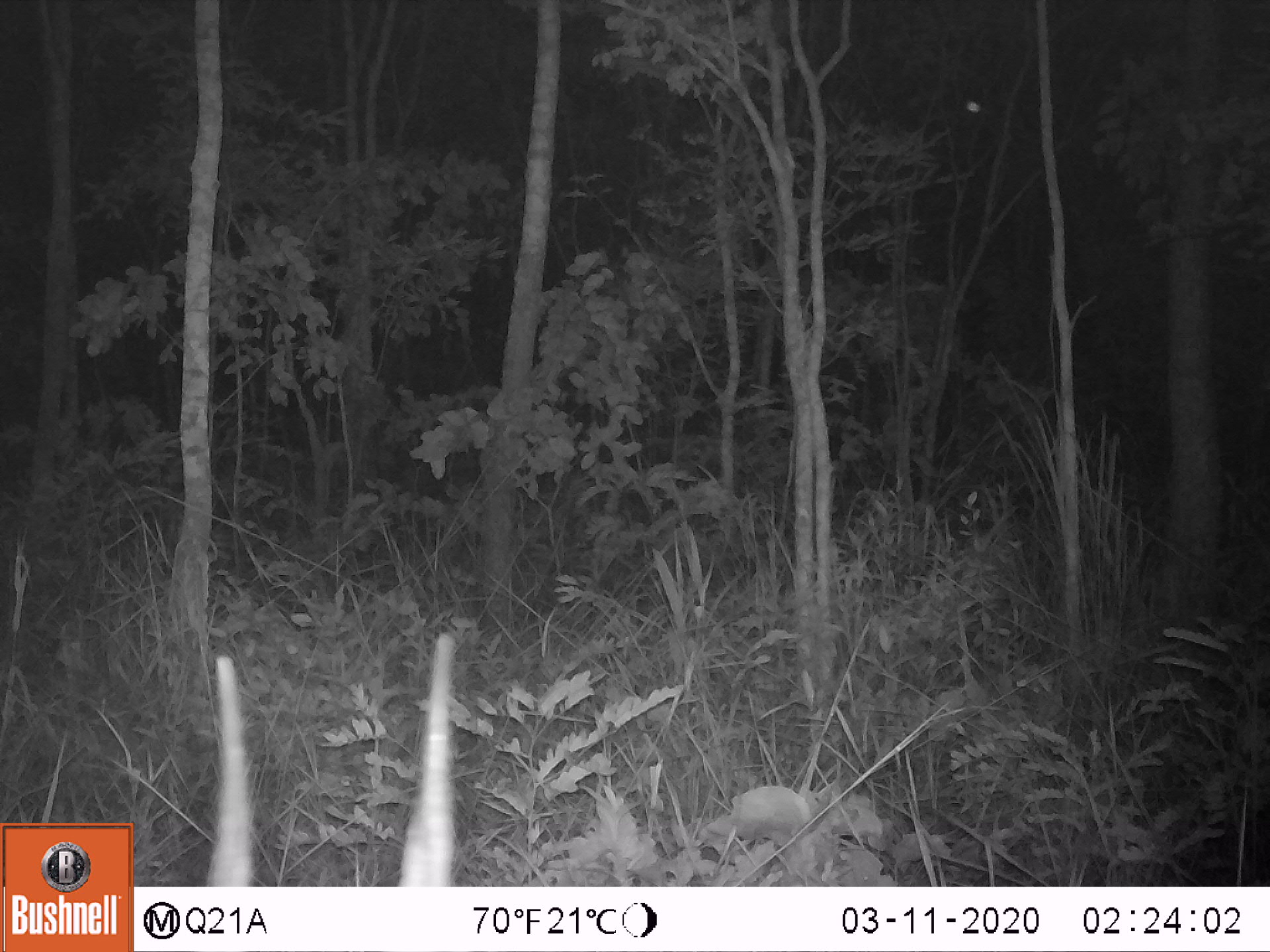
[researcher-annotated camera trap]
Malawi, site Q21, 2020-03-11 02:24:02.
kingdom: Animalia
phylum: Chordata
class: Mammalia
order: Artiodactyla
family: Bovidae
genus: Tragelaphus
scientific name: Tragelaphus sylvaticus sylvaticus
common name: cape bushbuck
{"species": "cape bushbuck (Tragelaphus sylvaticus sylvaticus)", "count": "1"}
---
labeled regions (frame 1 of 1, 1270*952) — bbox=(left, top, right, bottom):
cape bushbuck: bbox=(197, 629, 465, 882)